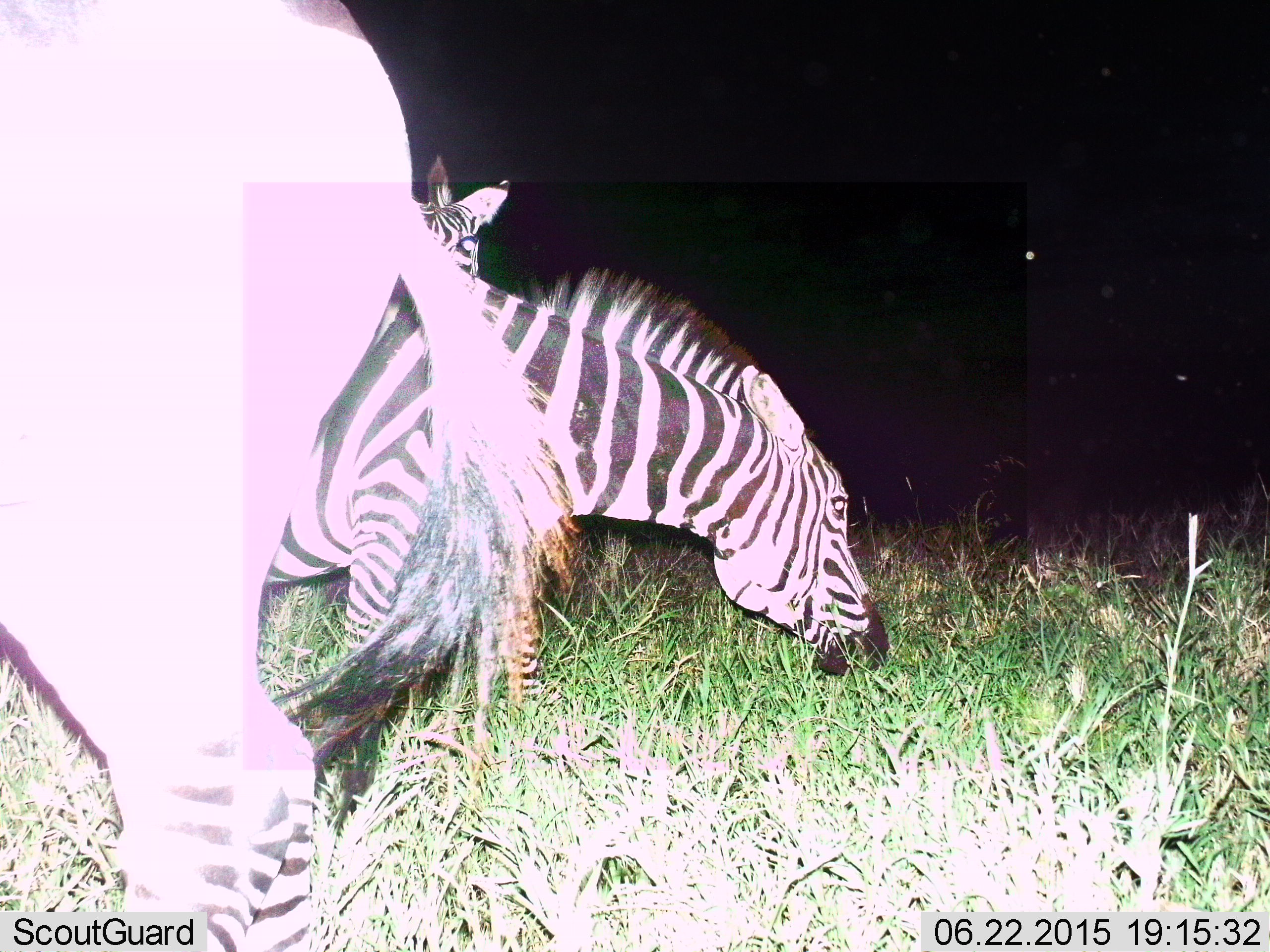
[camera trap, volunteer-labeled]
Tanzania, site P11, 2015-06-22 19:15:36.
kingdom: Animalia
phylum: Chordata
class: Mammalia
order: Perissodactyla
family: Equidae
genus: Equus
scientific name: Equus quagga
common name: plains zebra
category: zebra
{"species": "zebra (plains zebra) (Equus quagga)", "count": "3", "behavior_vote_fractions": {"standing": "50%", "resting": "0%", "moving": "10%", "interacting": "20%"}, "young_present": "0%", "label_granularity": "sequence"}